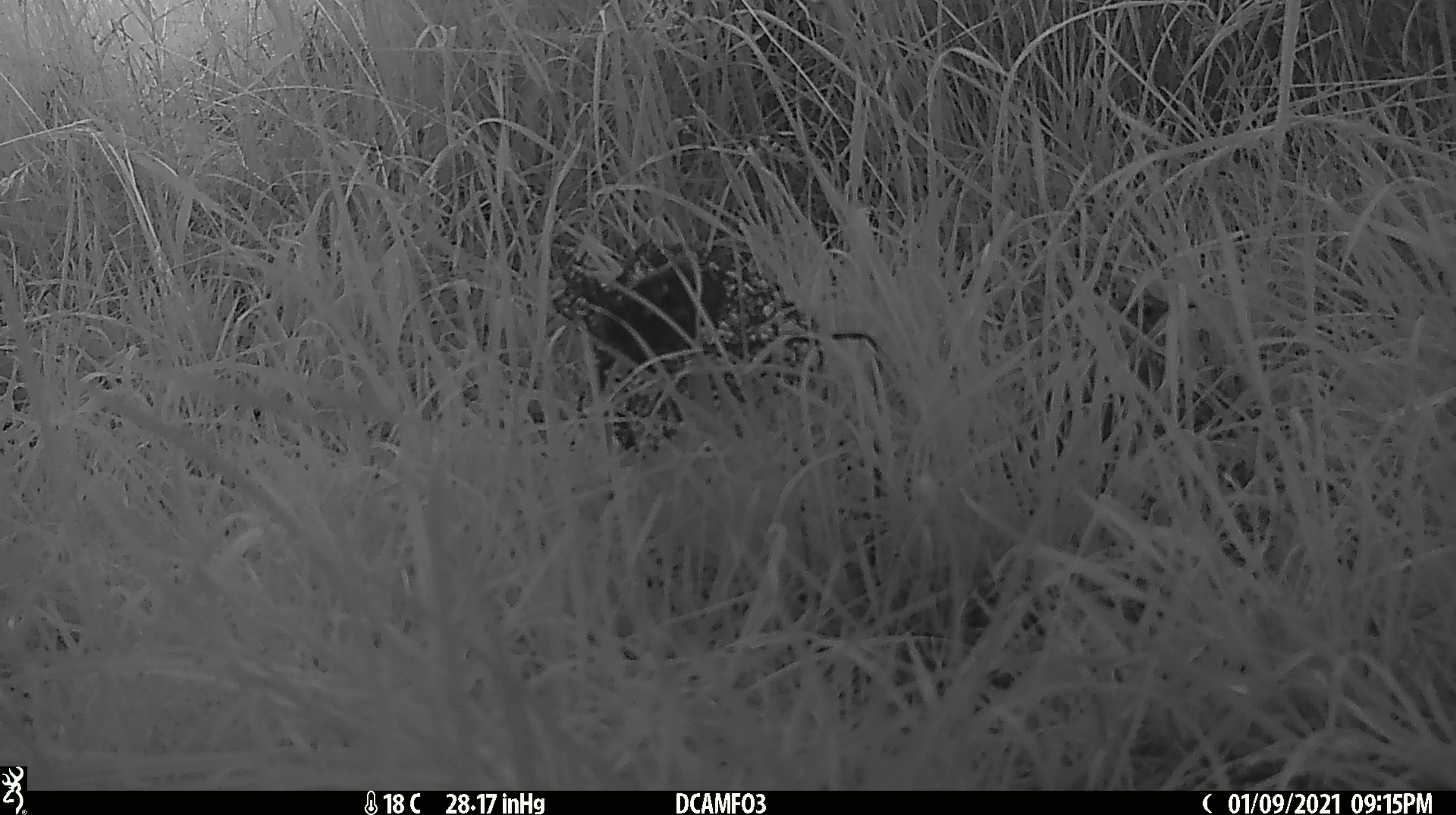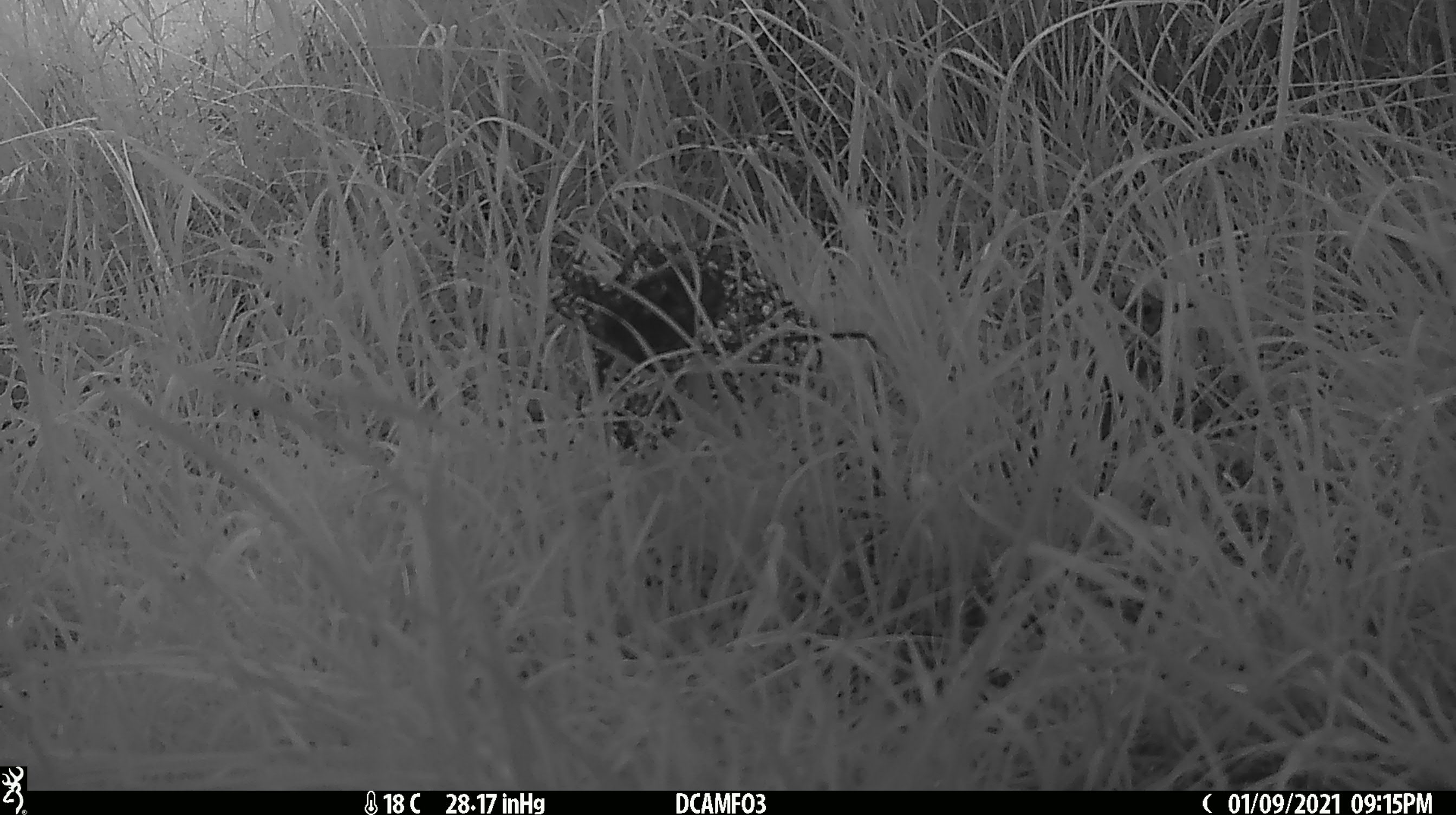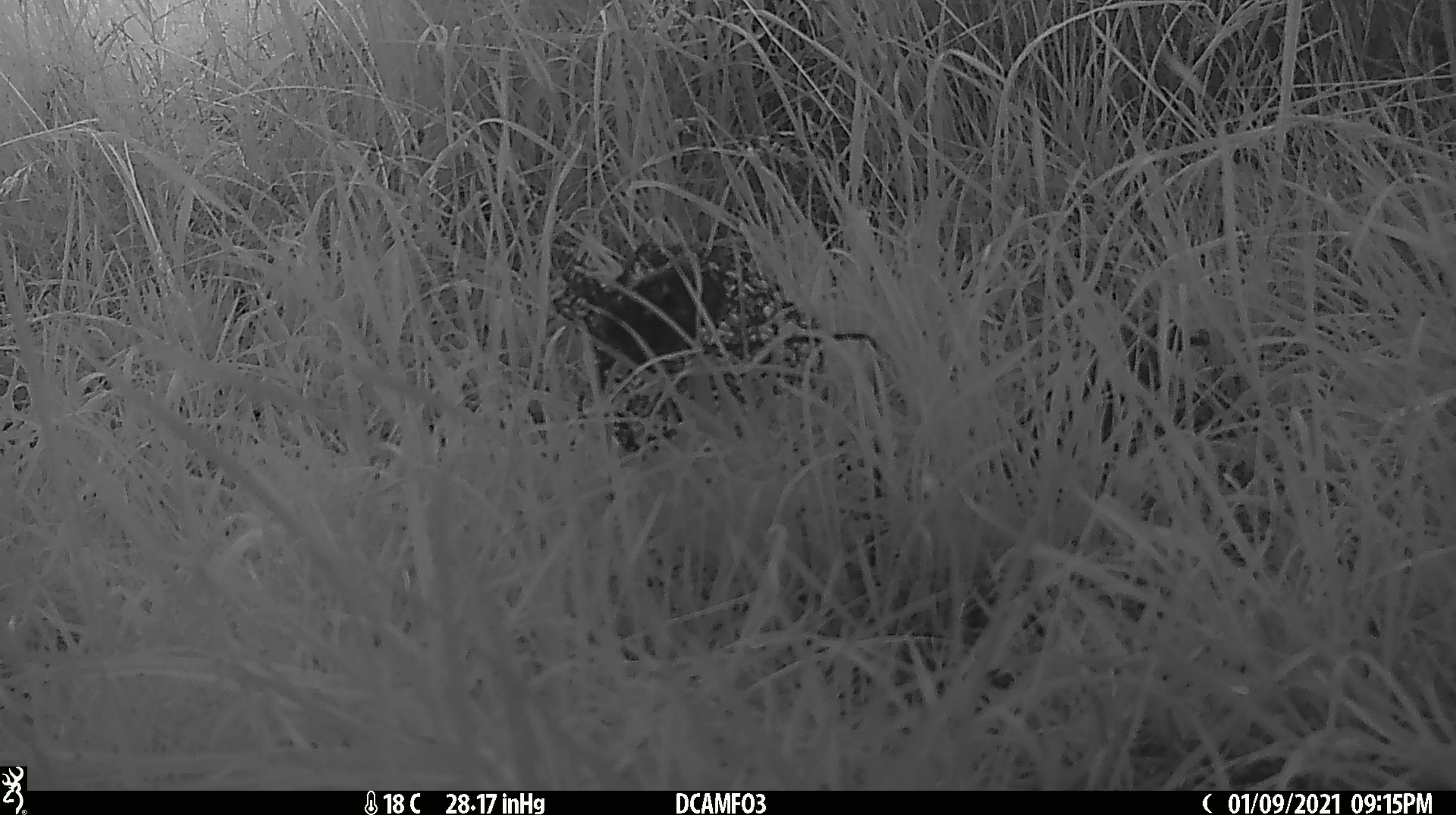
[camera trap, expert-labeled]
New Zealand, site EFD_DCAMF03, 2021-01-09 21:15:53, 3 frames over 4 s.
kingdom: Animalia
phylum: Chordata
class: Aves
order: Passeriformes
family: Turdidae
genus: Turdus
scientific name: Turdus philomelos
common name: song thrush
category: thrush